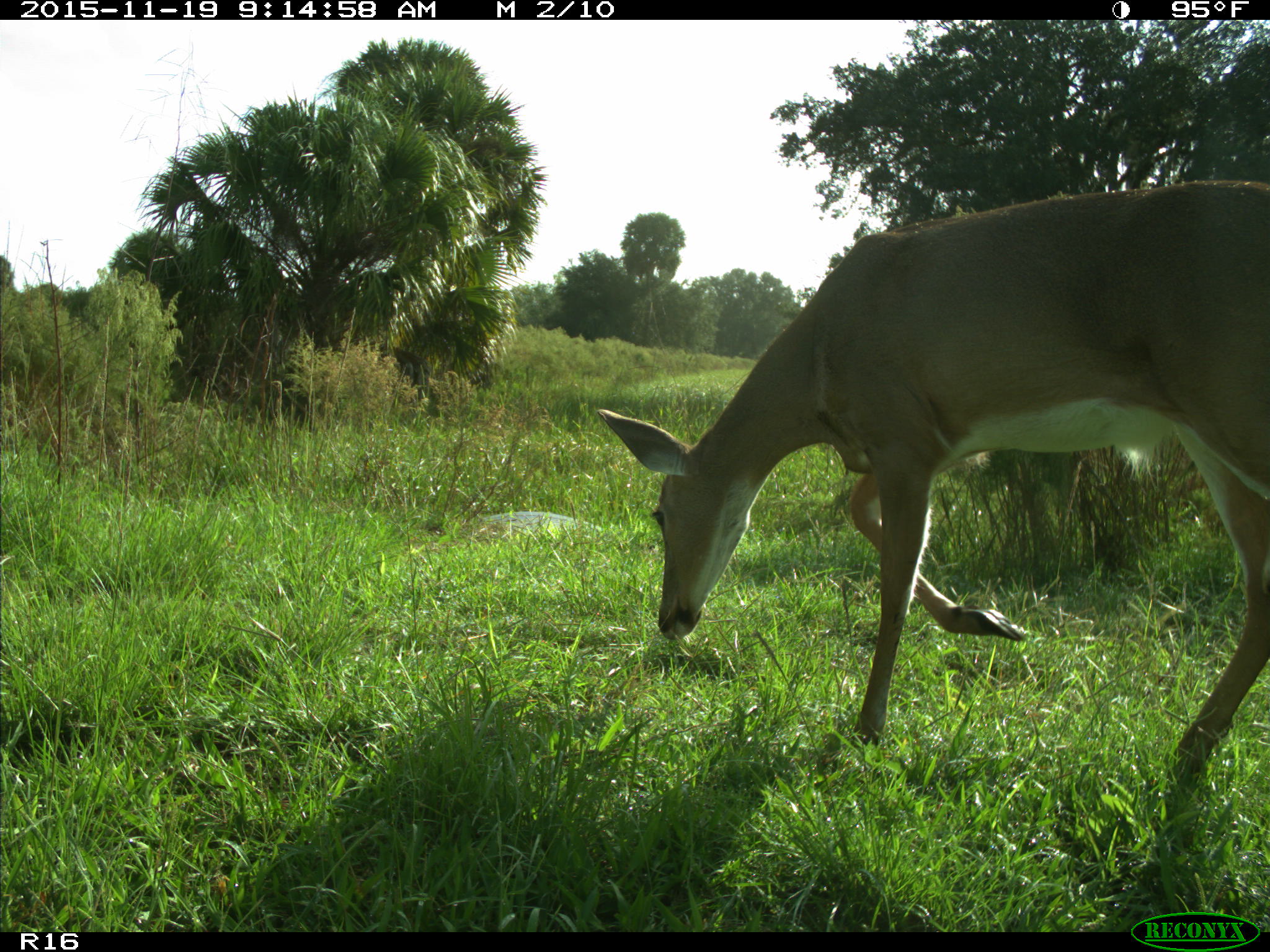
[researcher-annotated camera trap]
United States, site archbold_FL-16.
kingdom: Animalia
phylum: Chordata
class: Mammalia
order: Artiodactyla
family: Cervidae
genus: Odocoileus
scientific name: Odocoileus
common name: deer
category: unidentified deer